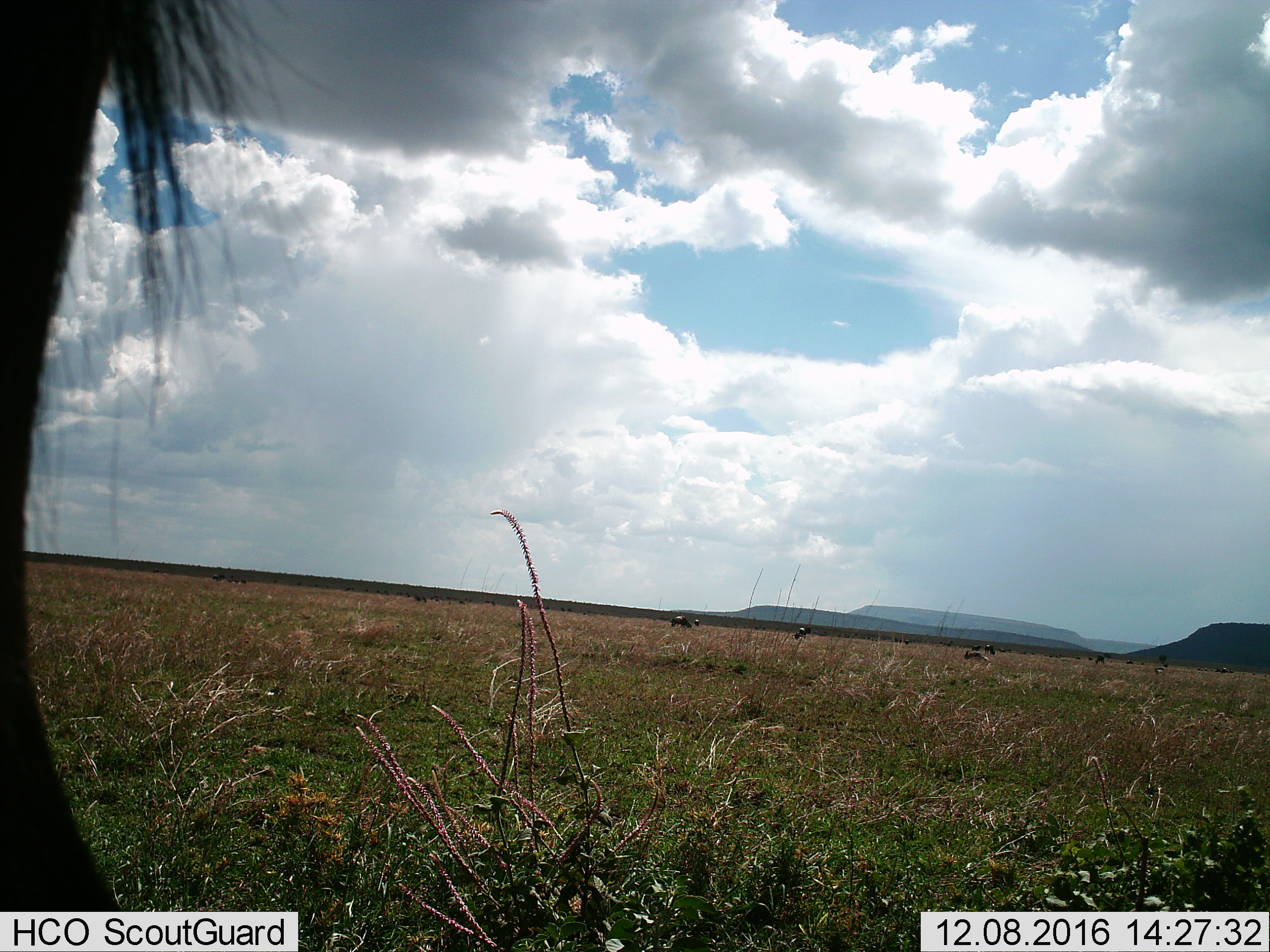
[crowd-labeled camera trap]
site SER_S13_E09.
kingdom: Animalia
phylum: Chordata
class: Mammalia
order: Artiodactyla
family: Bovidae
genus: Connochaetes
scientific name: Connochaetes taurinus taurinus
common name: blue wildebeest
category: wildebeestblue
Wildebeestblue (blue wildebeest) (Connochaetes taurinus taurinus), count 11-50. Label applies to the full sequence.